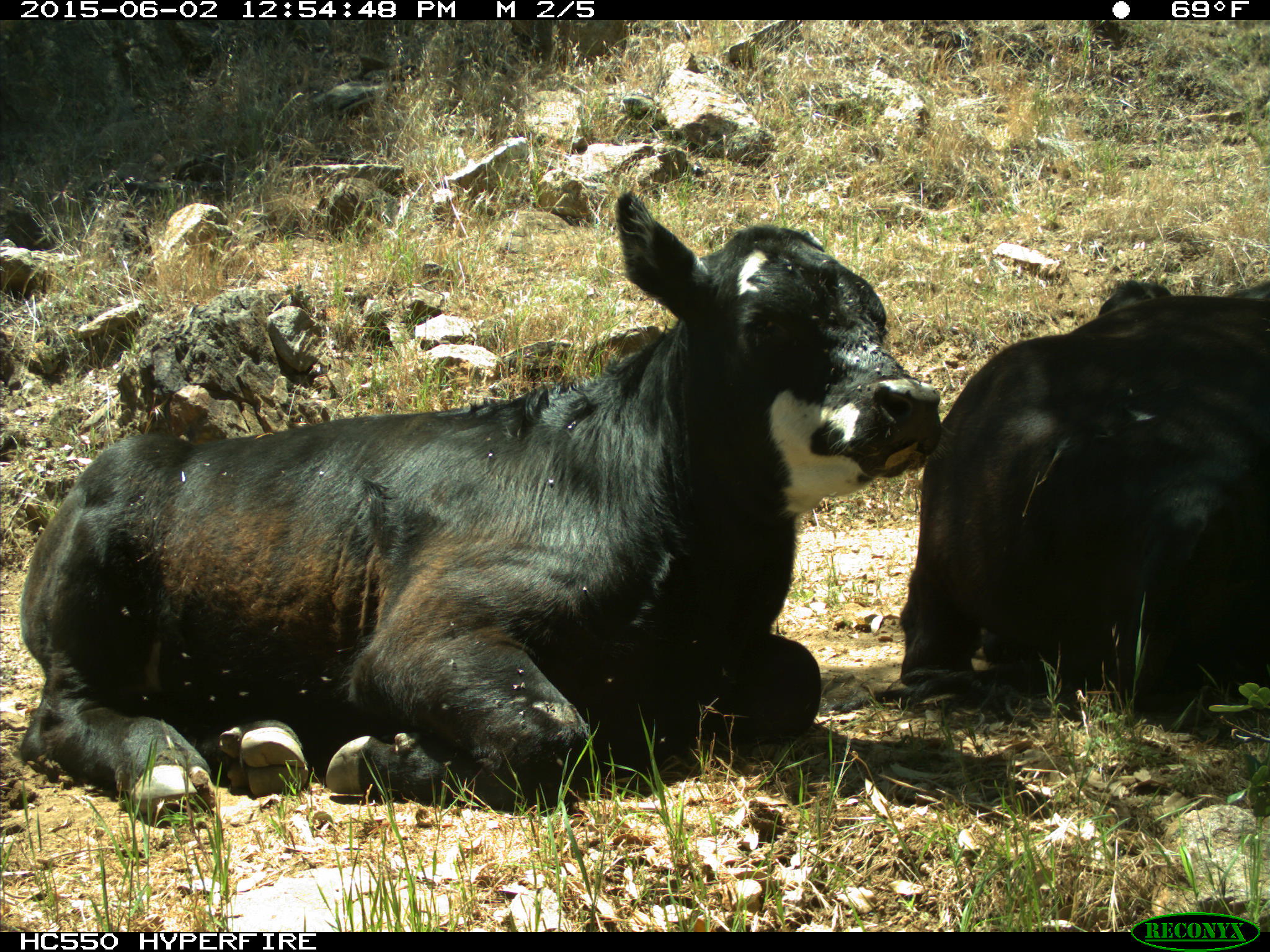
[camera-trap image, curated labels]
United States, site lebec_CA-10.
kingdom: Animalia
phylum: Chordata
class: Mammalia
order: Artiodactyla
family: Bovidae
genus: Bos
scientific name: Bos taurus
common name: domestic cow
Bos taurus (domestic cow).